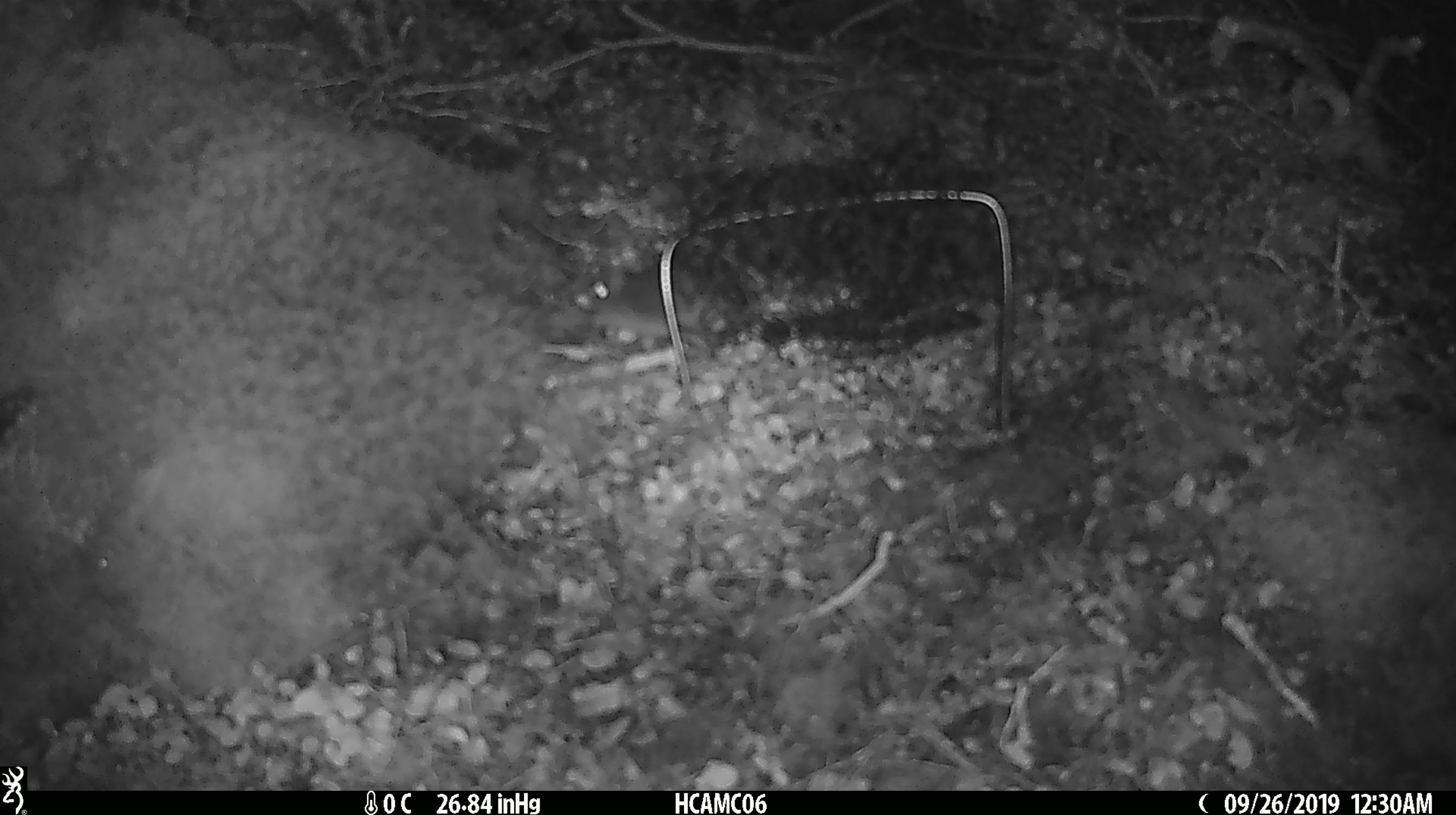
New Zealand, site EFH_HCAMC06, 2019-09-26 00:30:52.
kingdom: Animalia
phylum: Chordata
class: Mammalia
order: Rodentia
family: Muridae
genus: Mus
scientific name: Mus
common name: mouse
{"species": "mouse (Mus)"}